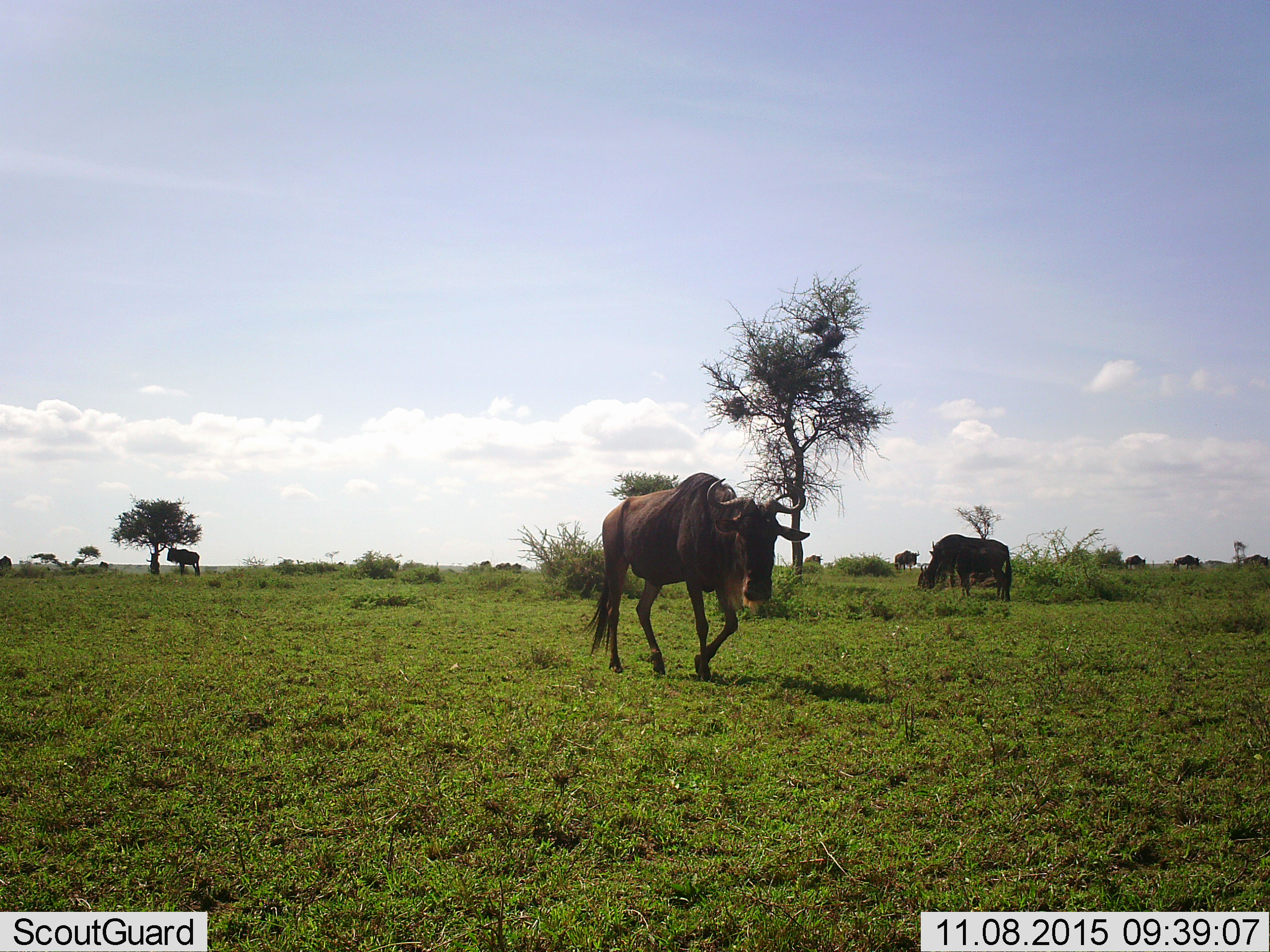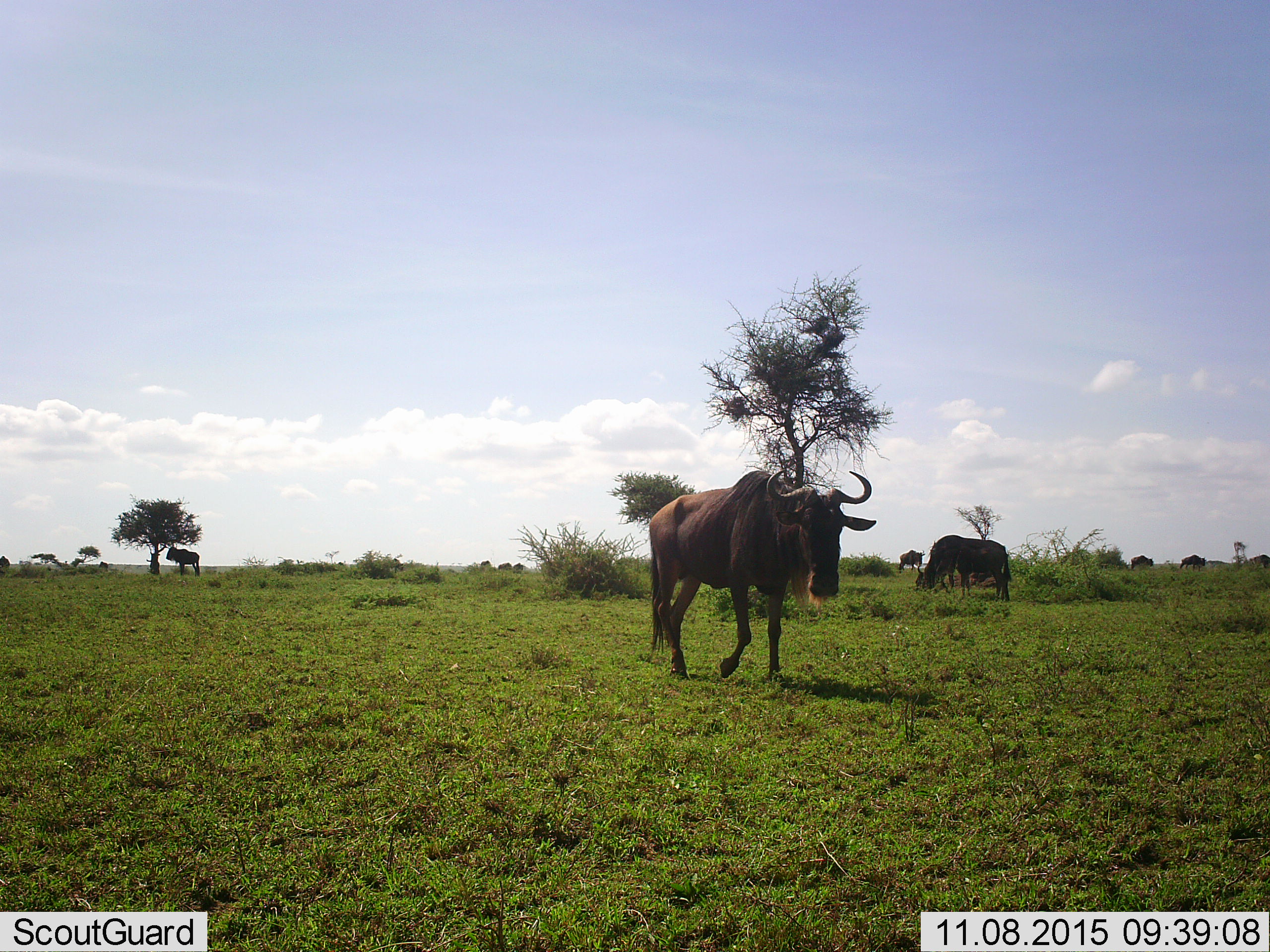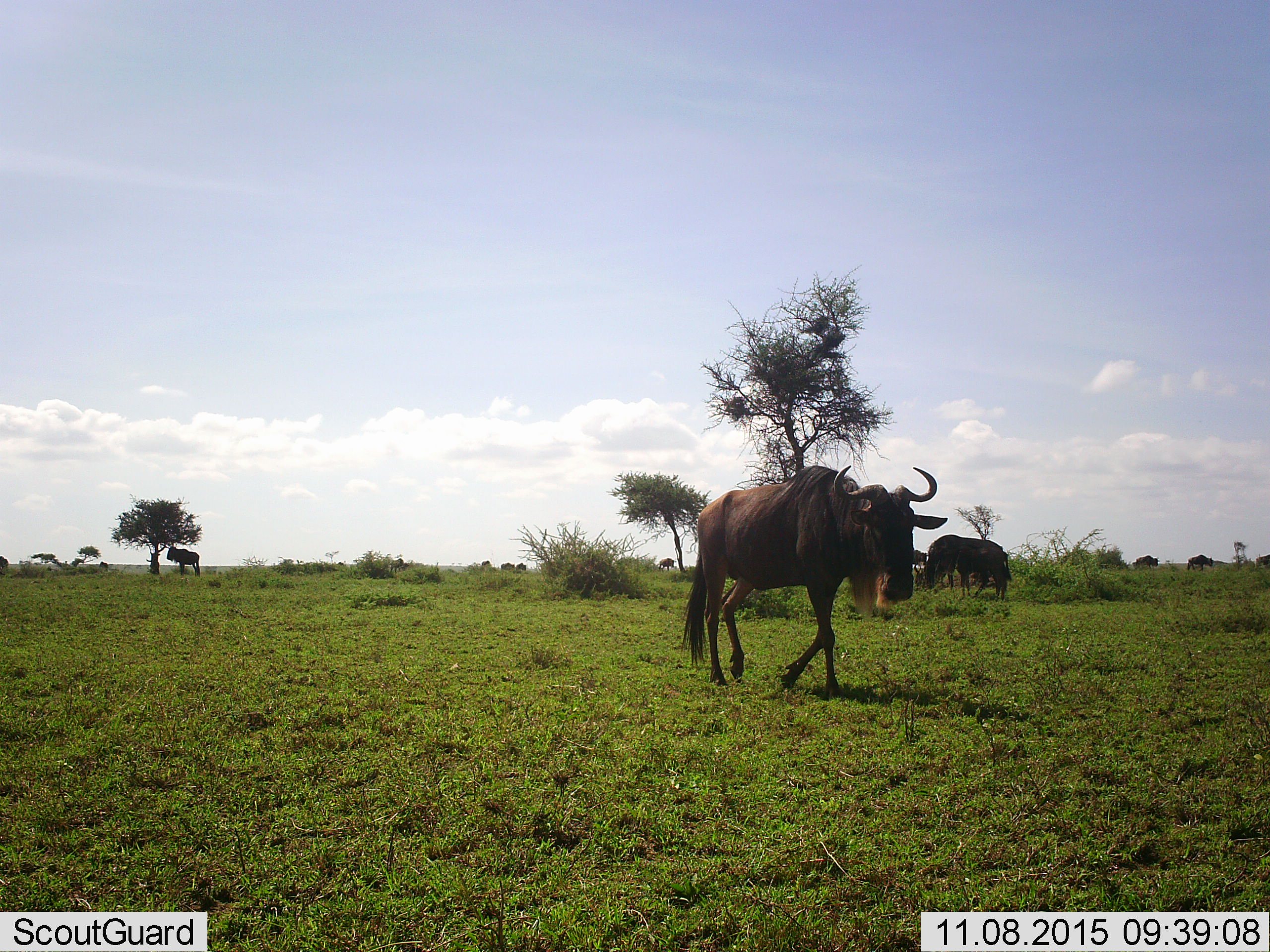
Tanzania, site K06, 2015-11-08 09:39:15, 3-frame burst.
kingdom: Animalia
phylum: Chordata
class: Mammalia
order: Artiodactyla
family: Bovidae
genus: Connochaetes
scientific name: Connochaetes taurinus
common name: blue wildebeest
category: wildebeest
Wildebeest (blue wildebeest) (Connochaetes taurinus), count 11-50. Behavior (volunteer vote fractions): standing 62%, resting 0%, moving 100%, interacting 0%. Young present (vote fraction): 0%. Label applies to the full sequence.